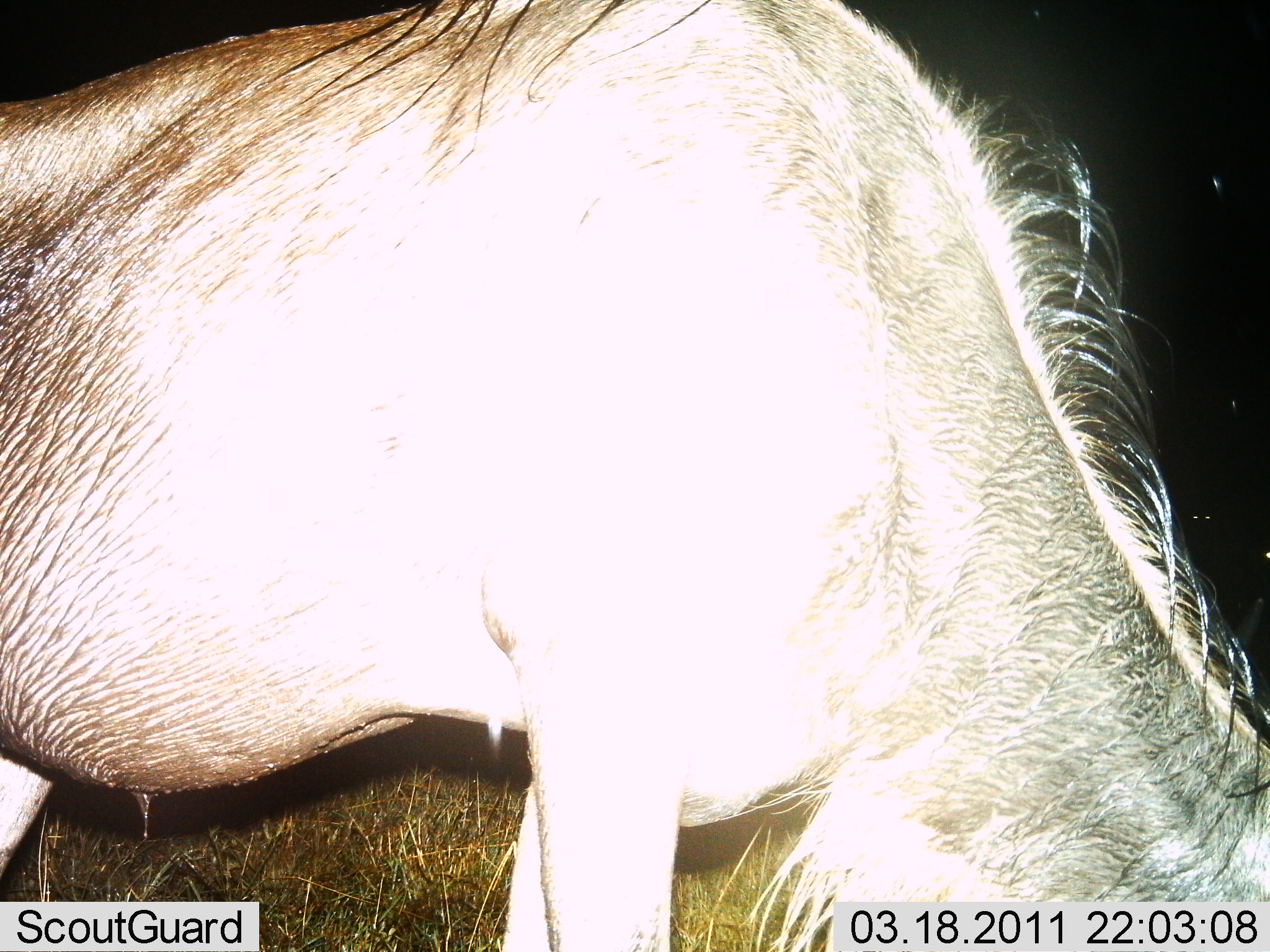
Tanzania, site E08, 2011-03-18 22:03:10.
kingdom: Animalia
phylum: Chordata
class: Mammalia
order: Artiodactyla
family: Bovidae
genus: Connochaetes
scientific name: Connochaetes taurinus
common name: blue wildebeest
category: wildebeest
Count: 1.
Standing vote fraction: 50%.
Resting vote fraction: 0%.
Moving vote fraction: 0%.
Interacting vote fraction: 0%.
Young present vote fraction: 0%.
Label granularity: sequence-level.